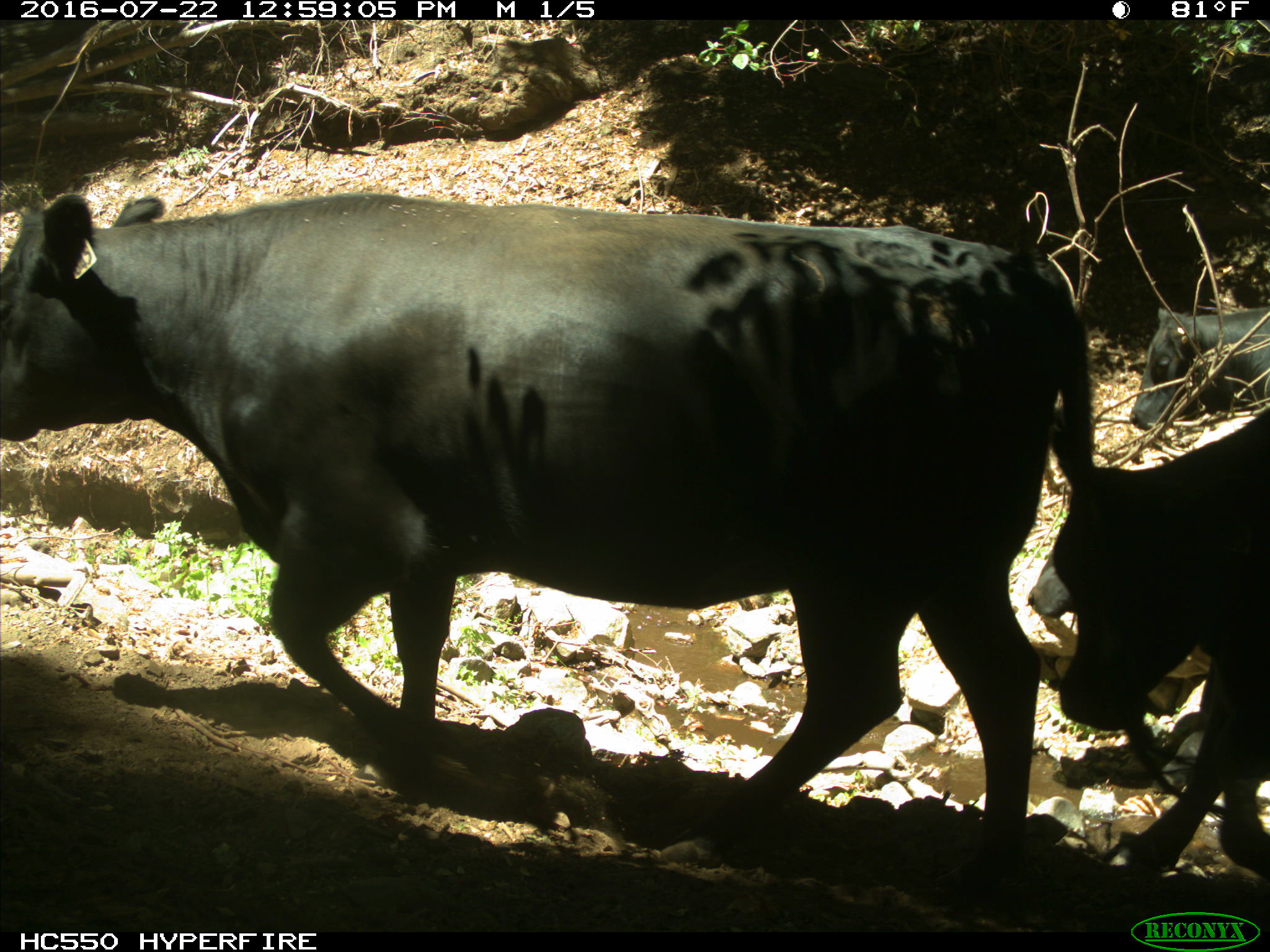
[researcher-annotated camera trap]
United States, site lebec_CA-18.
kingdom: Animalia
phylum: Chordata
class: Mammalia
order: Artiodactyla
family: Bovidae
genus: Bos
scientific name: Bos taurus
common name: domestic cow